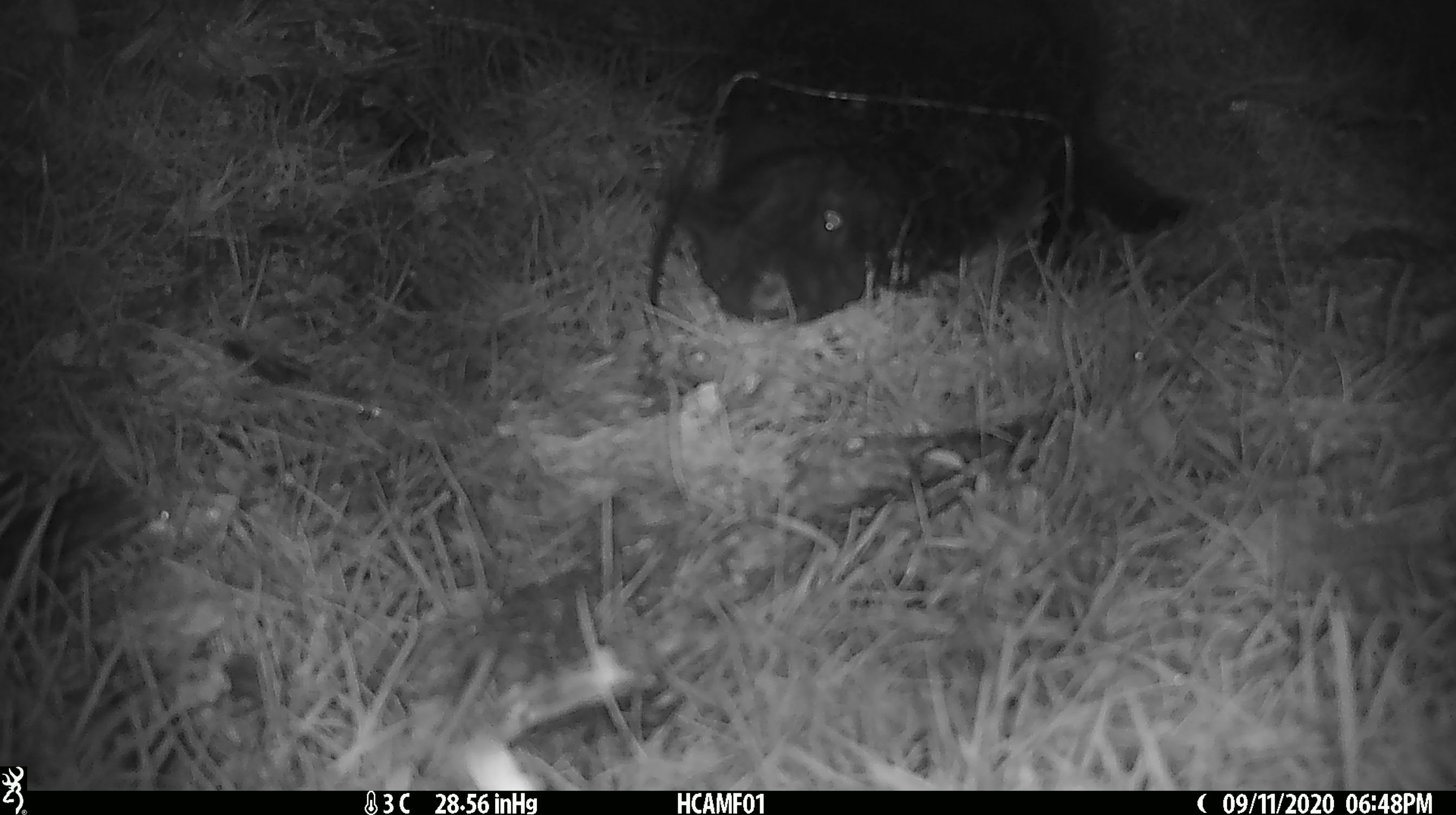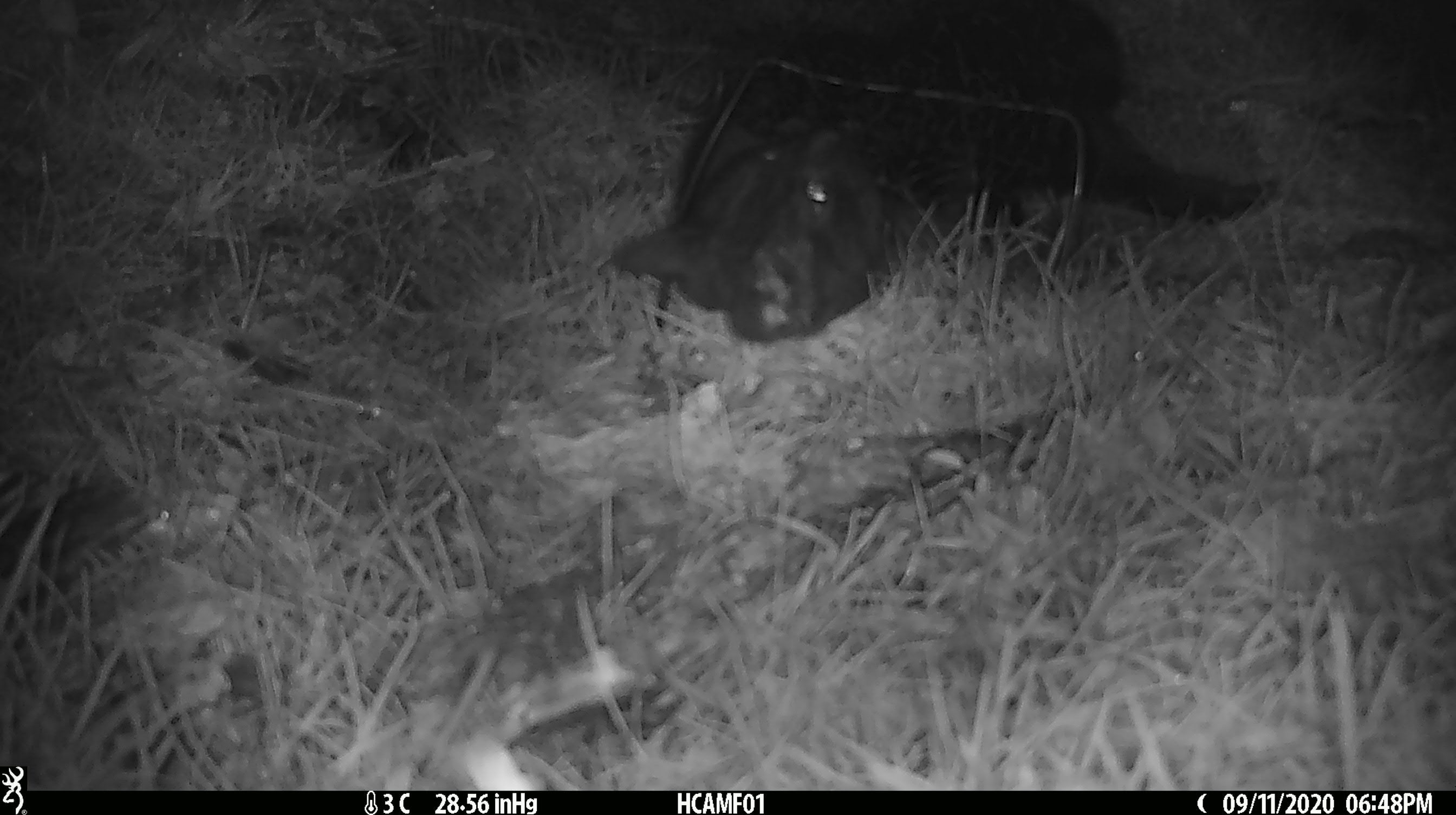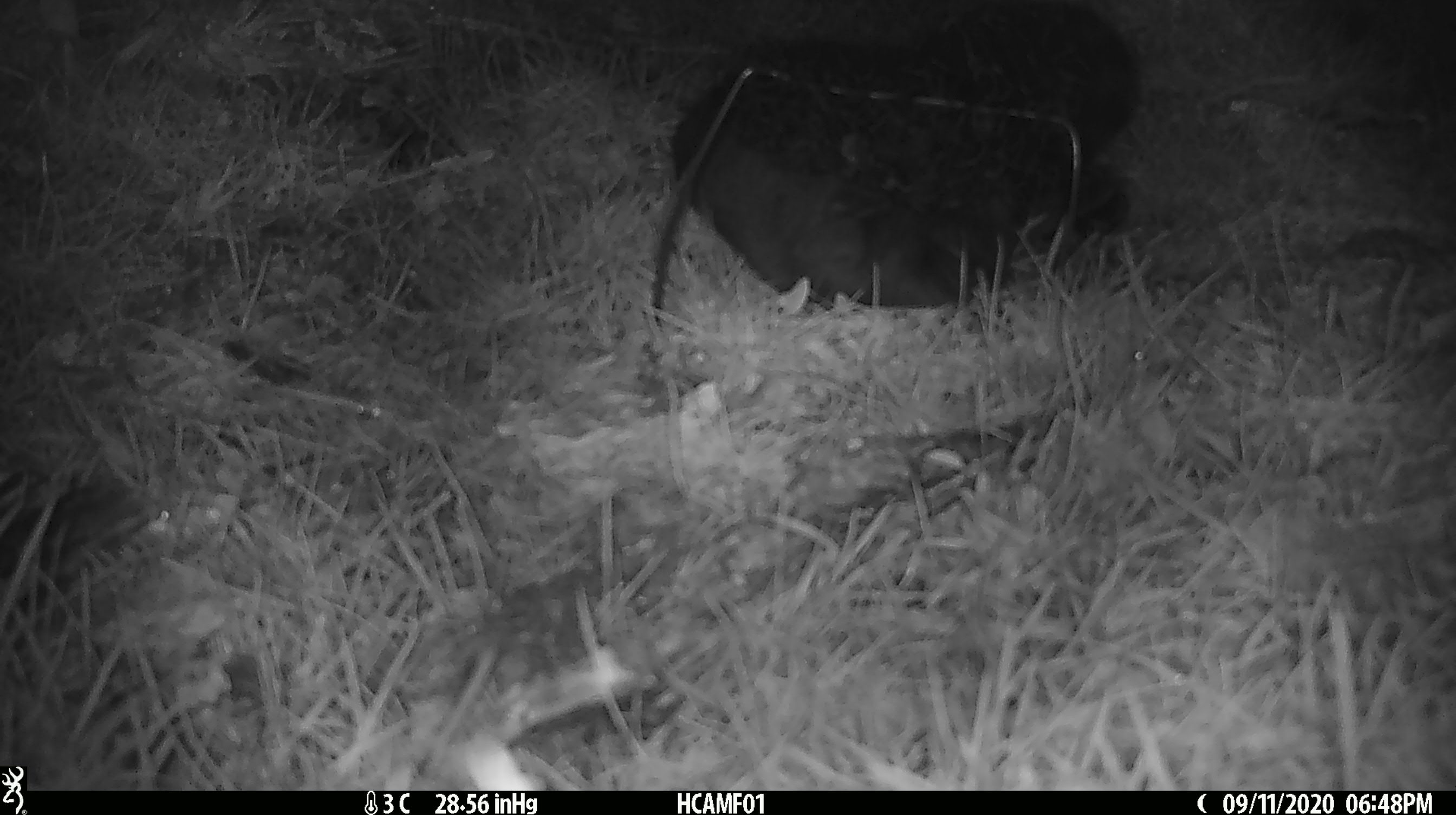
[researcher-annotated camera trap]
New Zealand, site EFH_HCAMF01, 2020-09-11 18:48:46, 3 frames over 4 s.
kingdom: Animalia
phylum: Chordata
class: Mammalia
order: Carnivora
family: Felidae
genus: Felis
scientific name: Felis catus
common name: domestic cat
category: cat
Cat (domestic cat) (Felis catus).